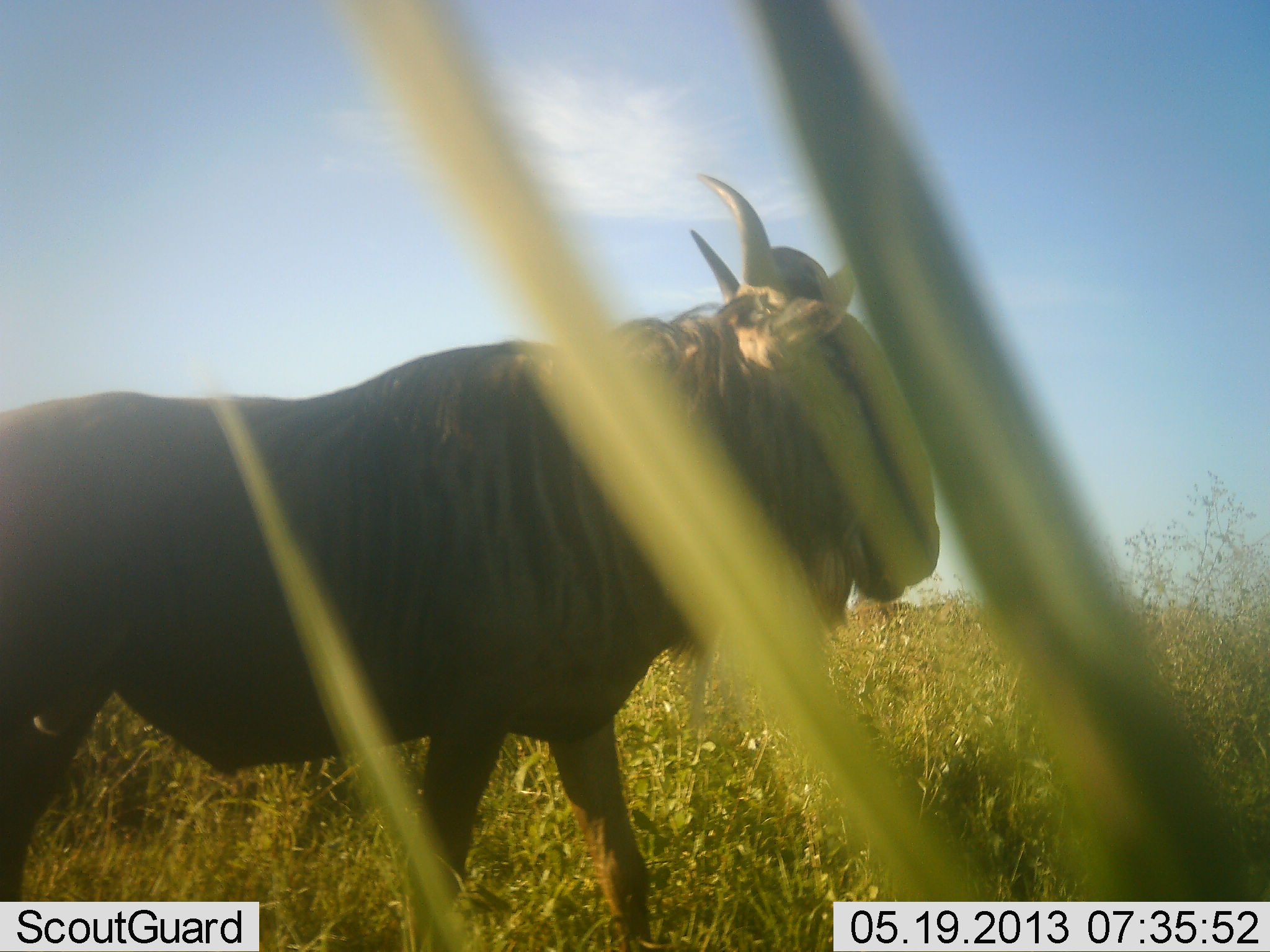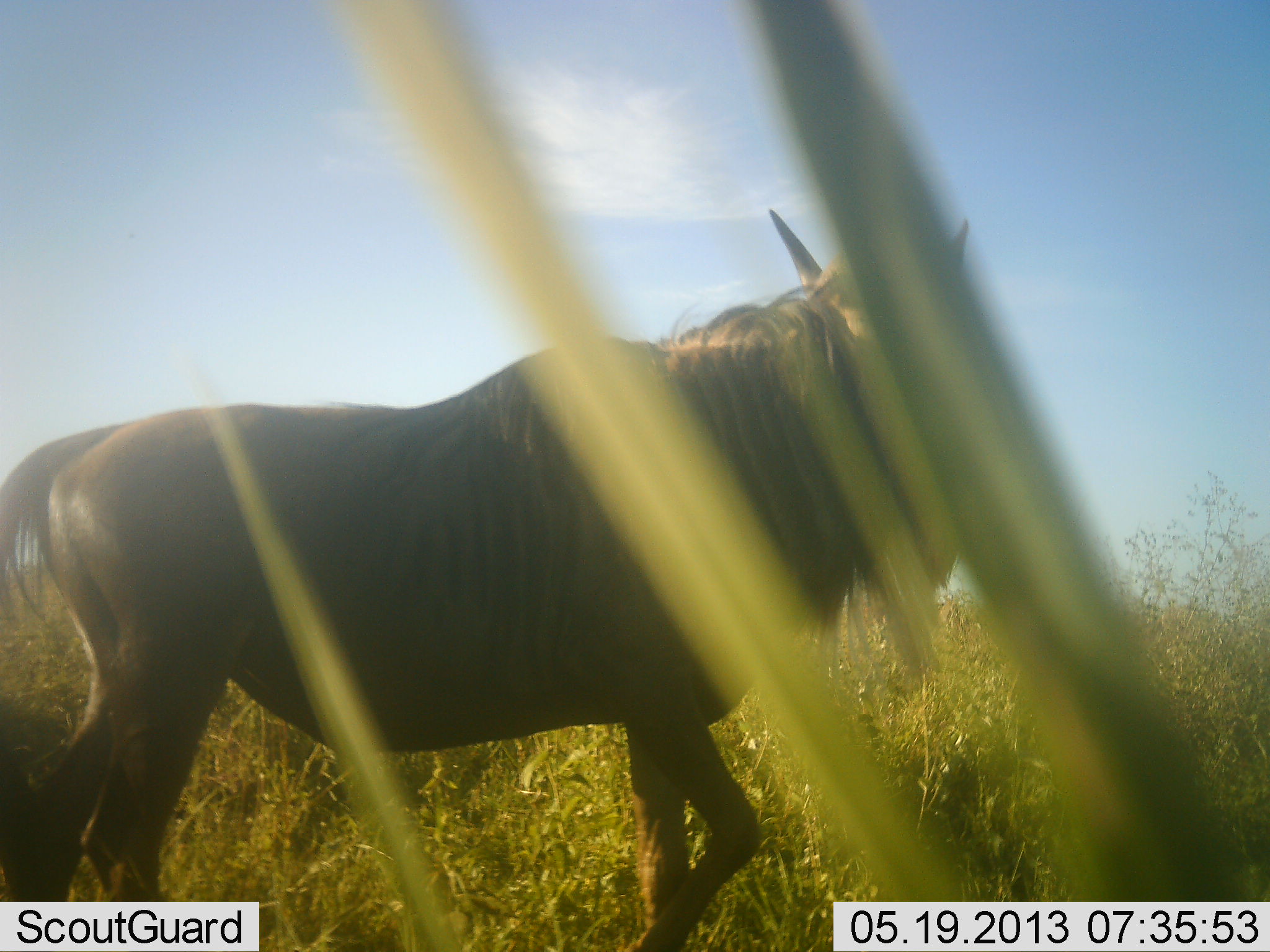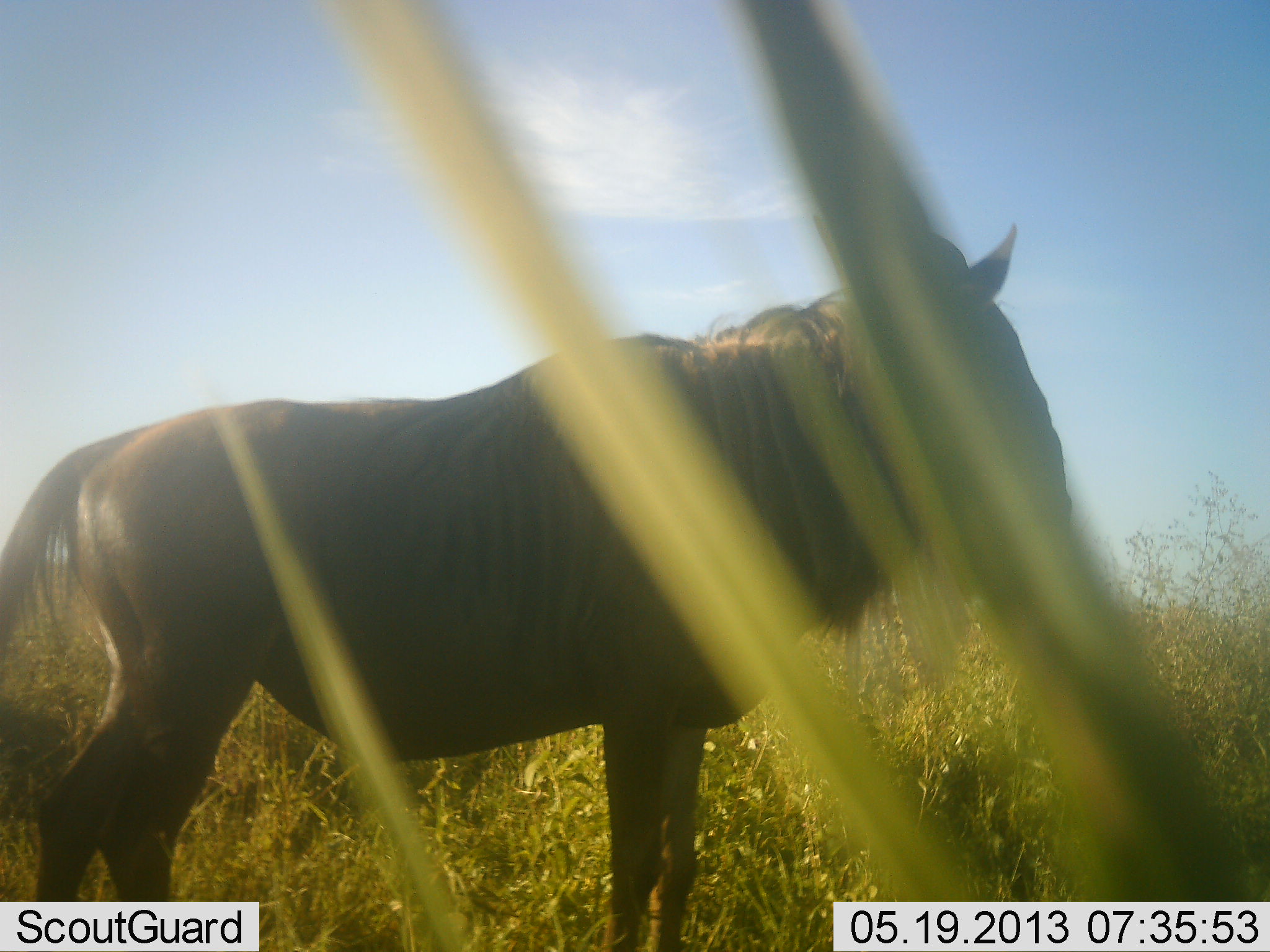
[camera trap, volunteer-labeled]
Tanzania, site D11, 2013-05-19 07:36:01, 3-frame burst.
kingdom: Animalia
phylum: Chordata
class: Mammalia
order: Artiodactyla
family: Bovidae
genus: Connochaetes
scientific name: Connochaetes taurinus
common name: blue wildebeest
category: wildebeest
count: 1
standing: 30%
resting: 0%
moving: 80%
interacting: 0%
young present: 0%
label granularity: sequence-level